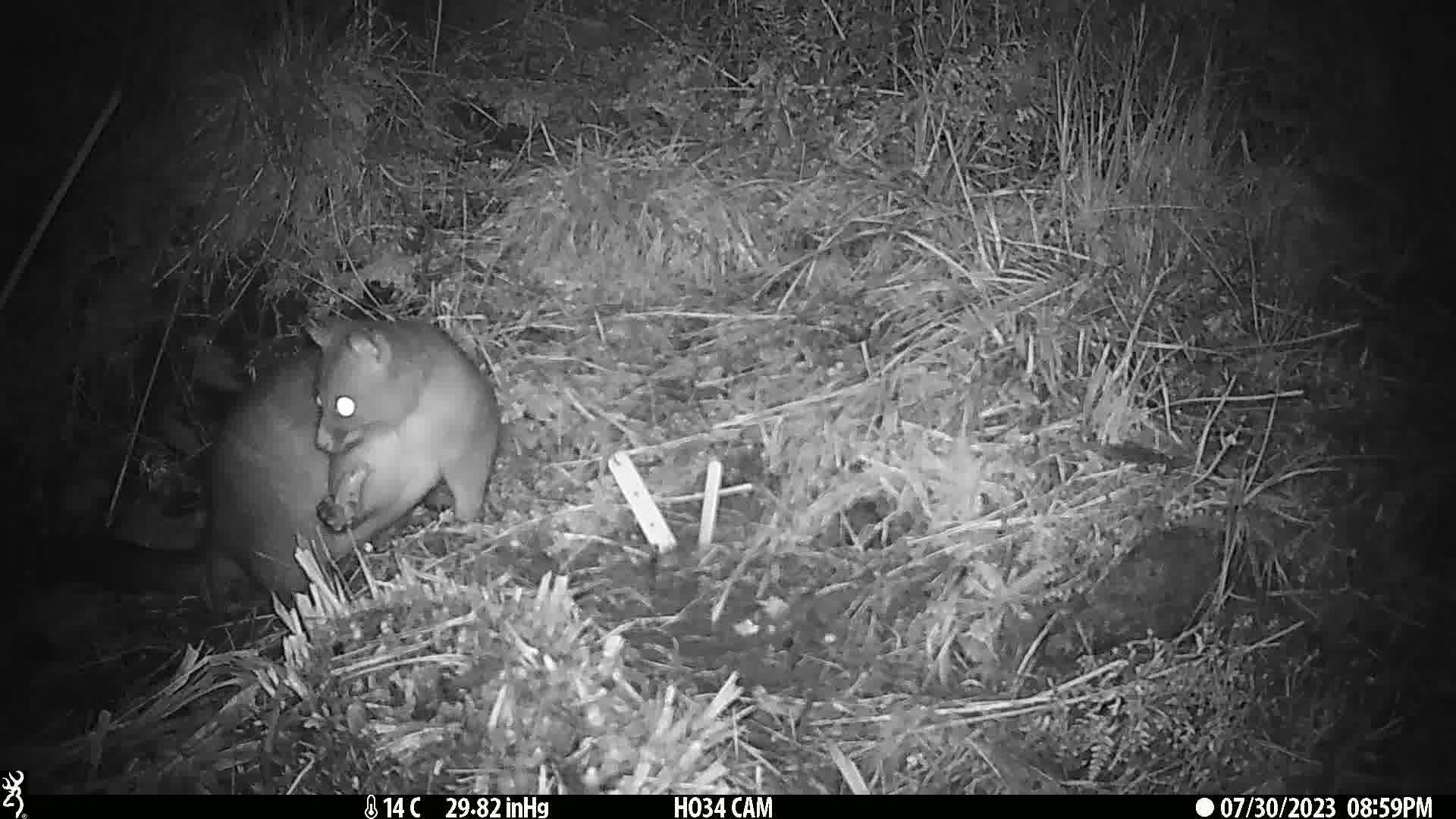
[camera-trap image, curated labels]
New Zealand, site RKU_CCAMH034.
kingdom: Animalia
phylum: Chordata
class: Mammalia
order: Diprotodontia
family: Phalangeridae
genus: Trichosurus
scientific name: Trichosurus vulpecula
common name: common brushtail possum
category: possum